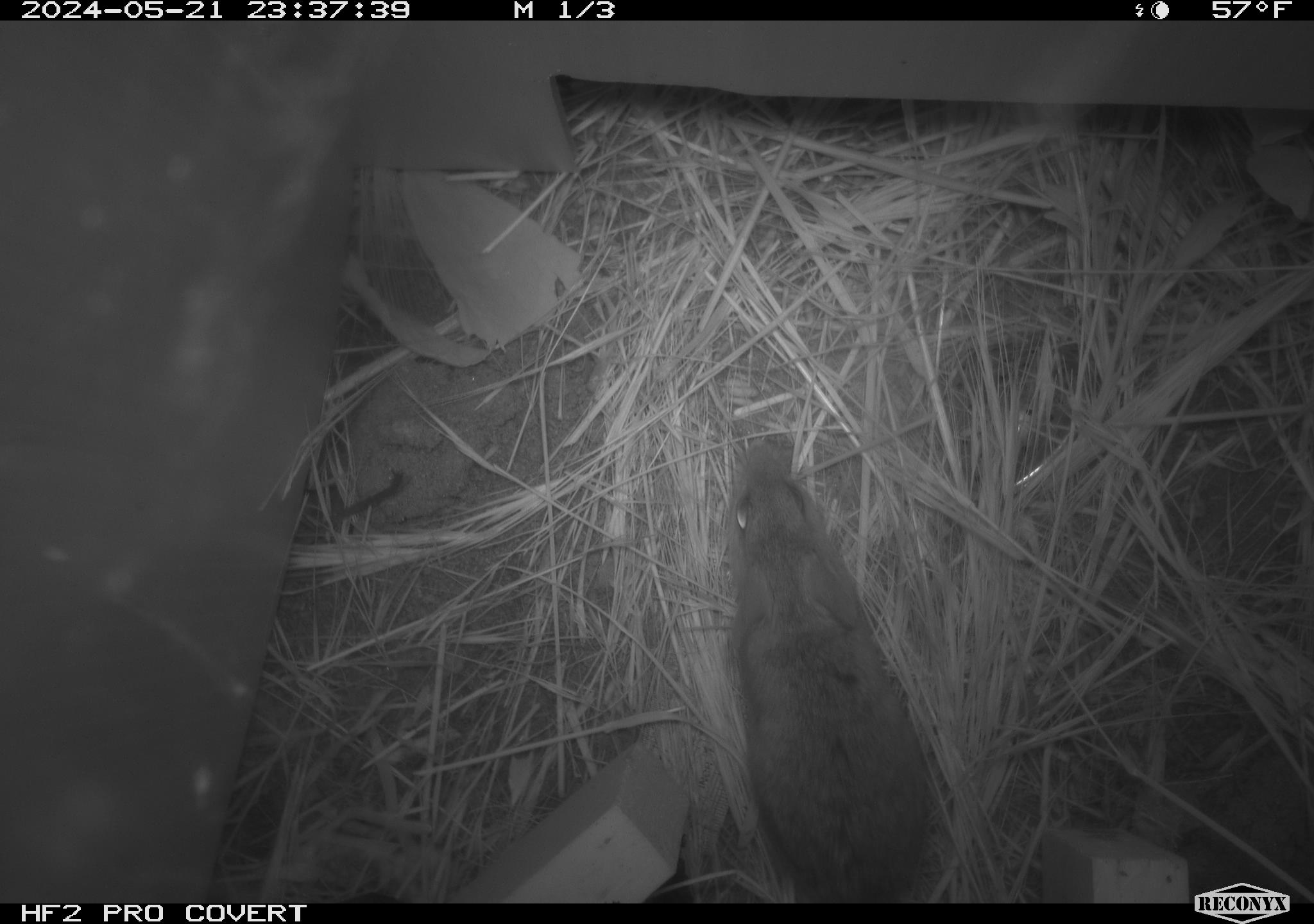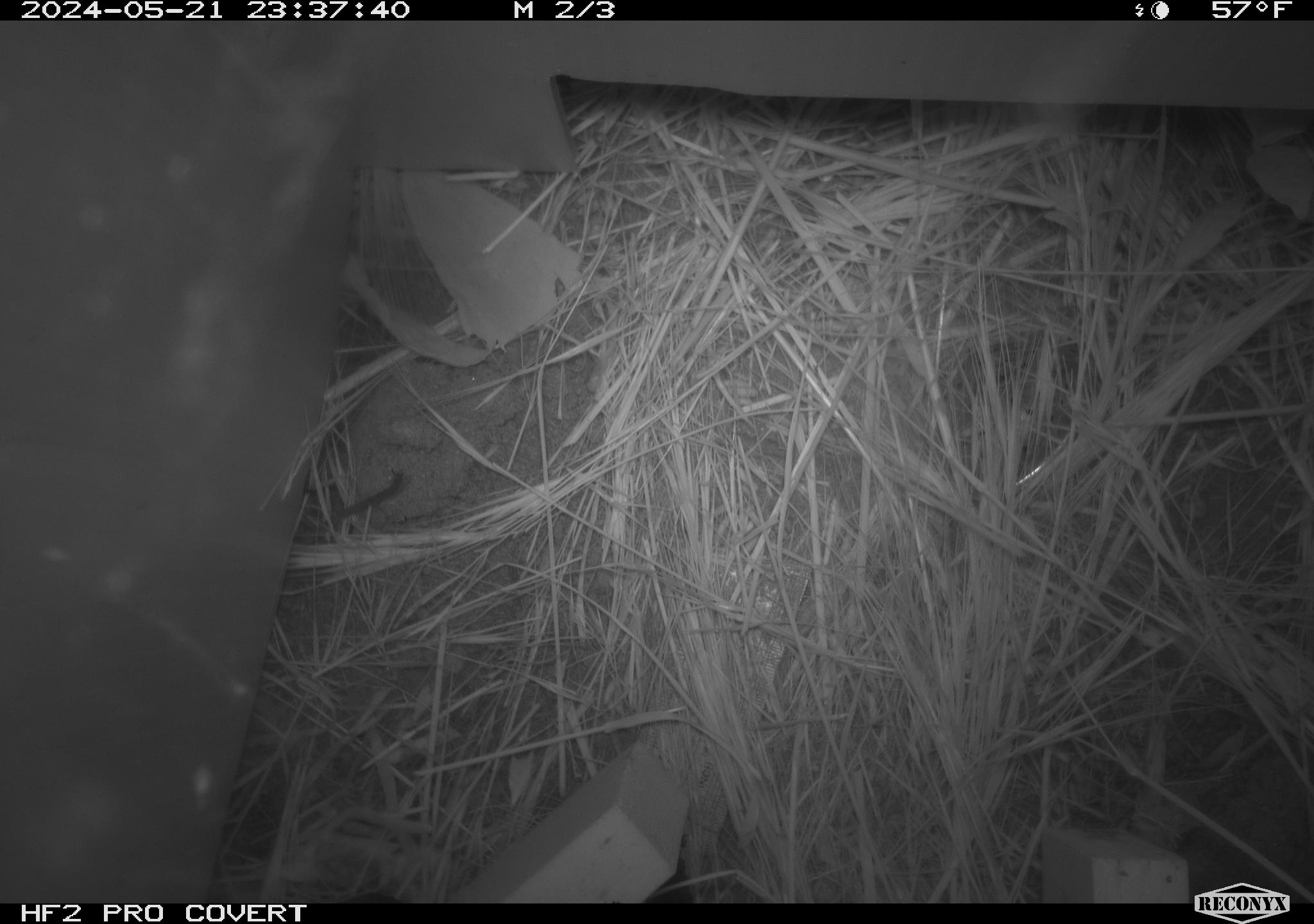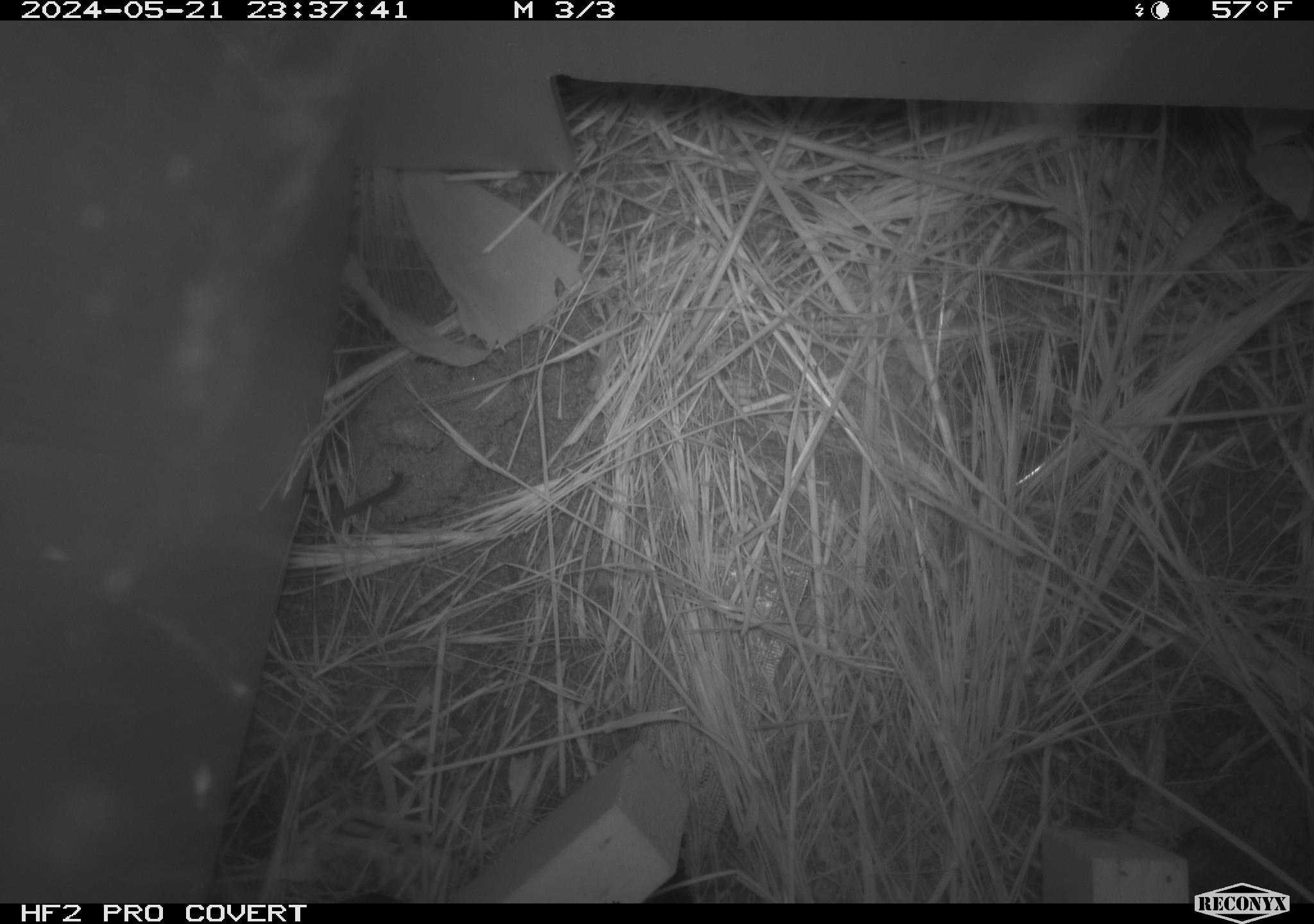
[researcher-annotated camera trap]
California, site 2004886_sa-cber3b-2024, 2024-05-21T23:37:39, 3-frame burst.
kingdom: Animalia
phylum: Chordata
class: Mammalia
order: Rodentia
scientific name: Rodentia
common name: mouse species